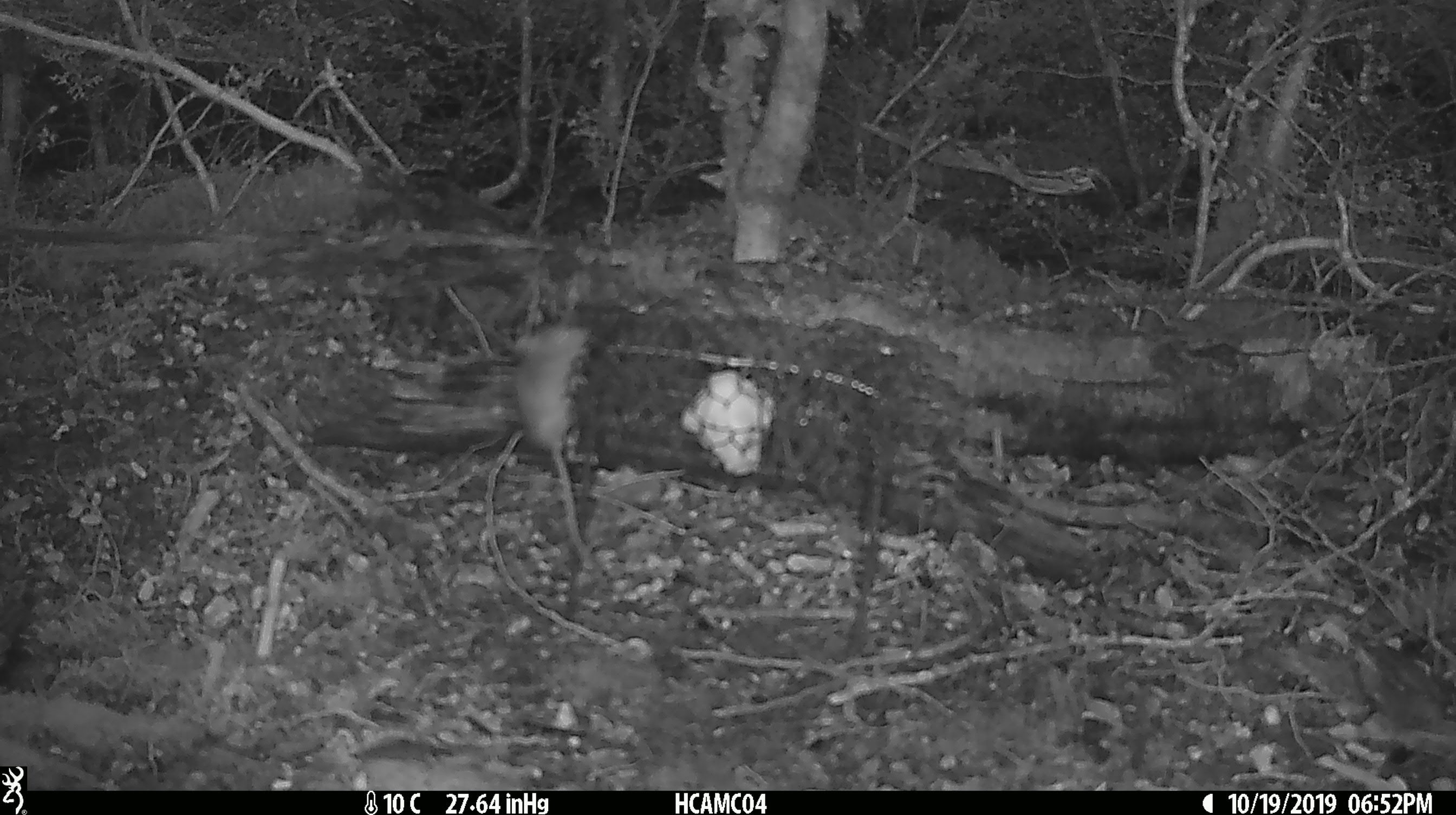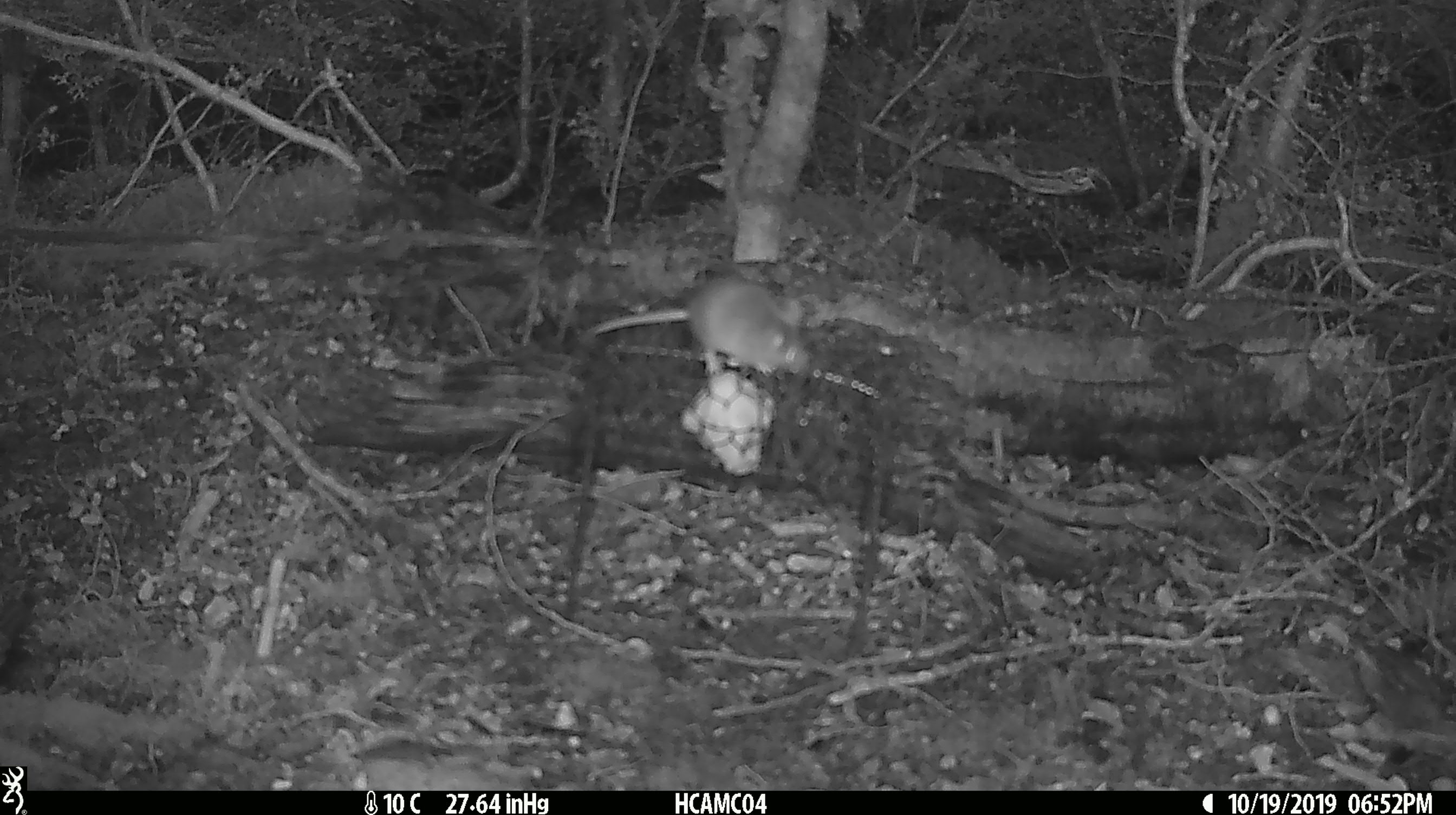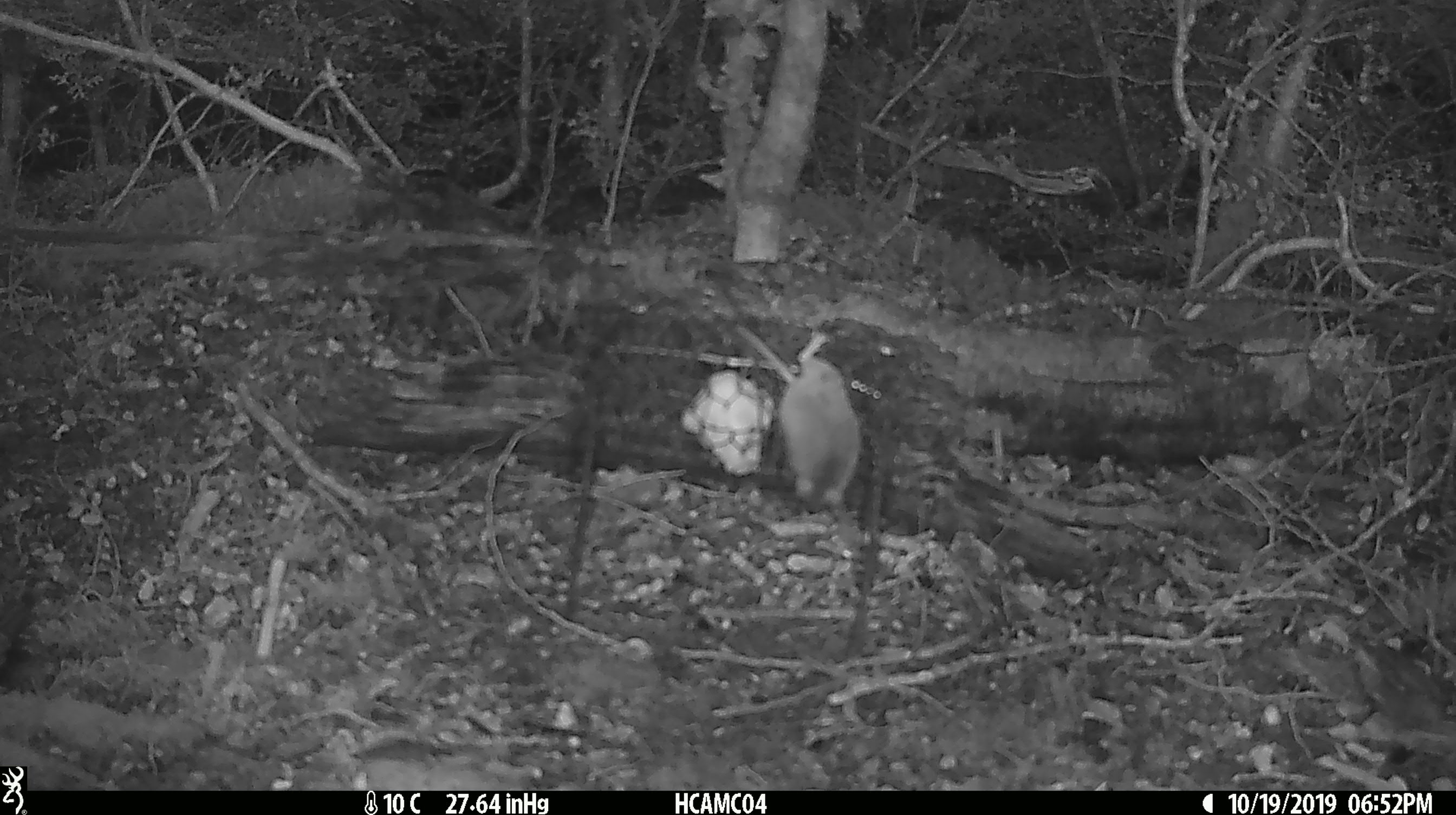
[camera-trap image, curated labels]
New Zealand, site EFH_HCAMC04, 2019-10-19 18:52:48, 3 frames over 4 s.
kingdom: Animalia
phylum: Chordata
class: Mammalia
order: Rodentia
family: Muridae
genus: Mus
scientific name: Mus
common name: mouse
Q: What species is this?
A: Mouse (Mus).